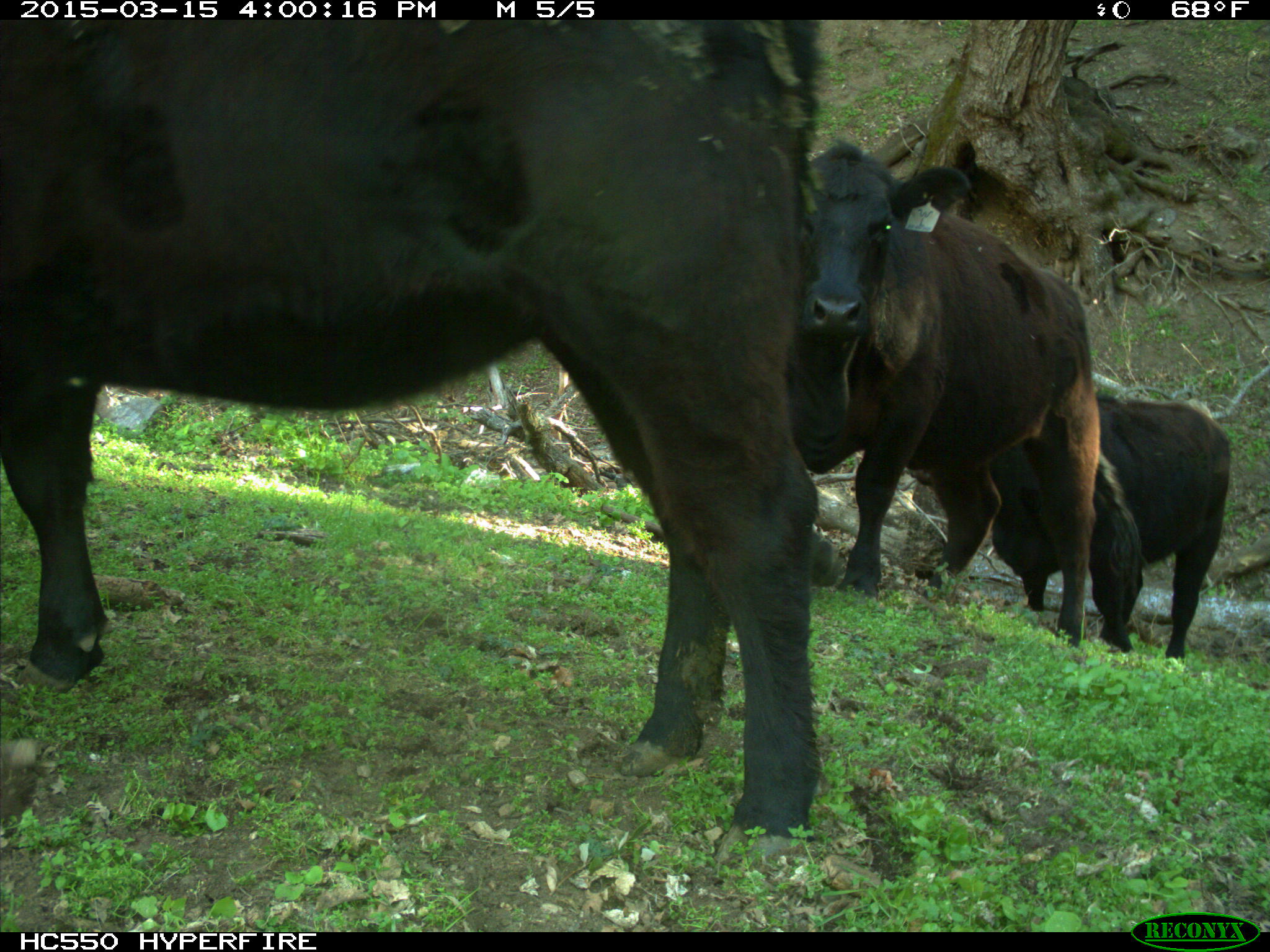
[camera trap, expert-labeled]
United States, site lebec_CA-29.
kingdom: Animalia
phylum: Chordata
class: Mammalia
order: Artiodactyla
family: Bovidae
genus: Bos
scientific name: Bos taurus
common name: domestic cow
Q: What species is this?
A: Bos taurus (domestic cow).